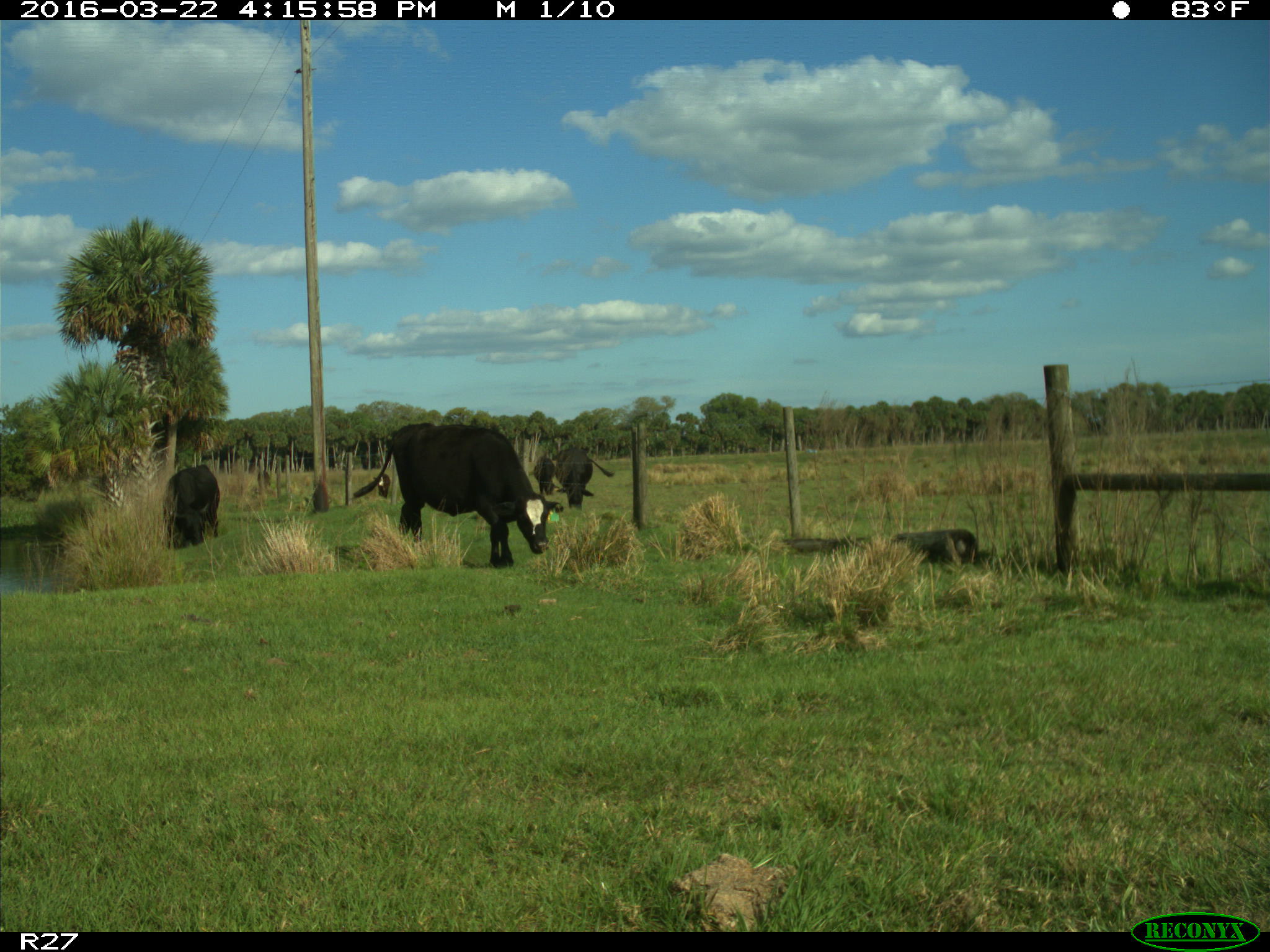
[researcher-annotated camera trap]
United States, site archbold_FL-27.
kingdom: Animalia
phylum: Chordata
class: Mammalia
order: Artiodactyla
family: Bovidae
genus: Bos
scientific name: Bos taurus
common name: domestic cow